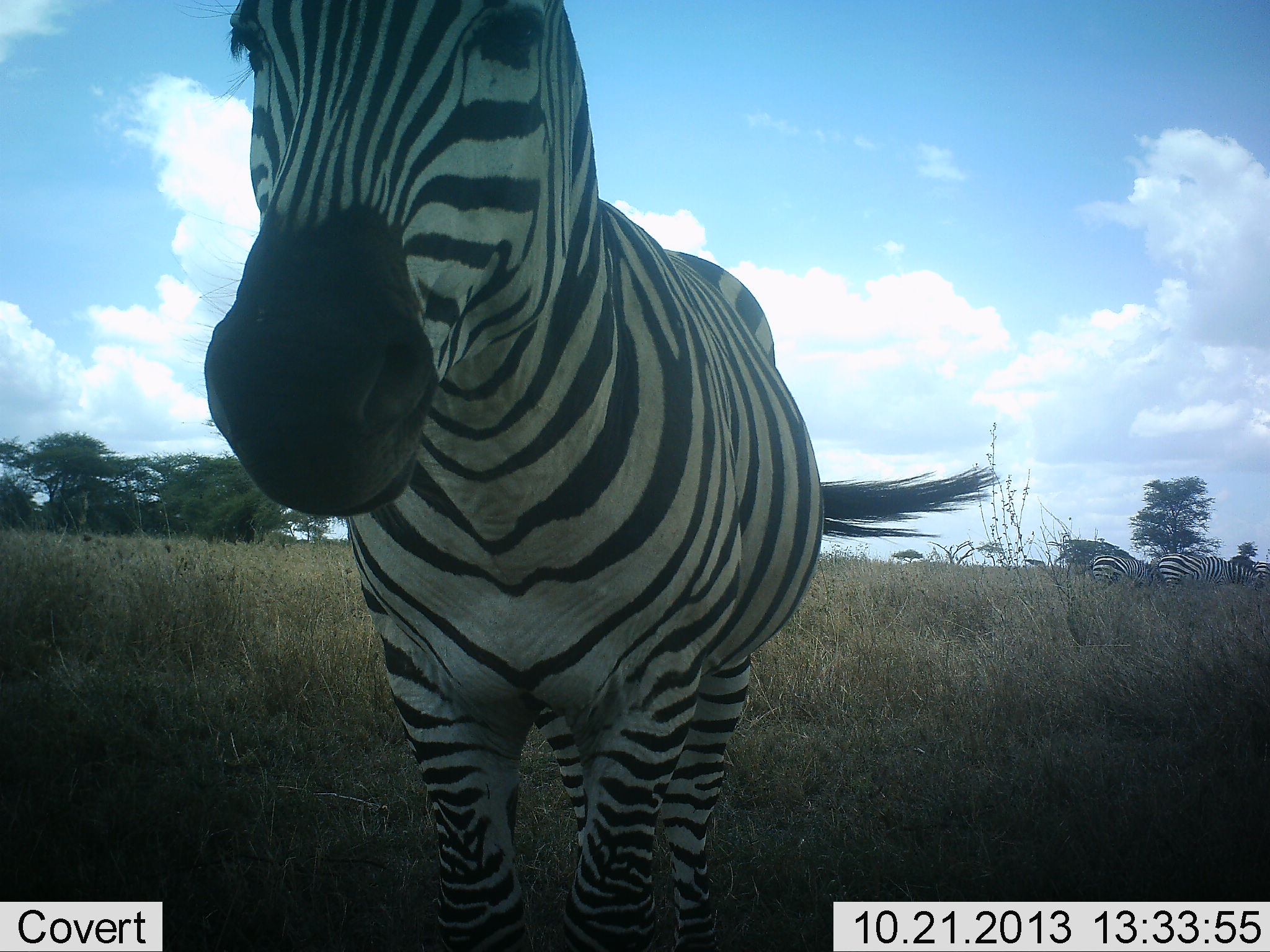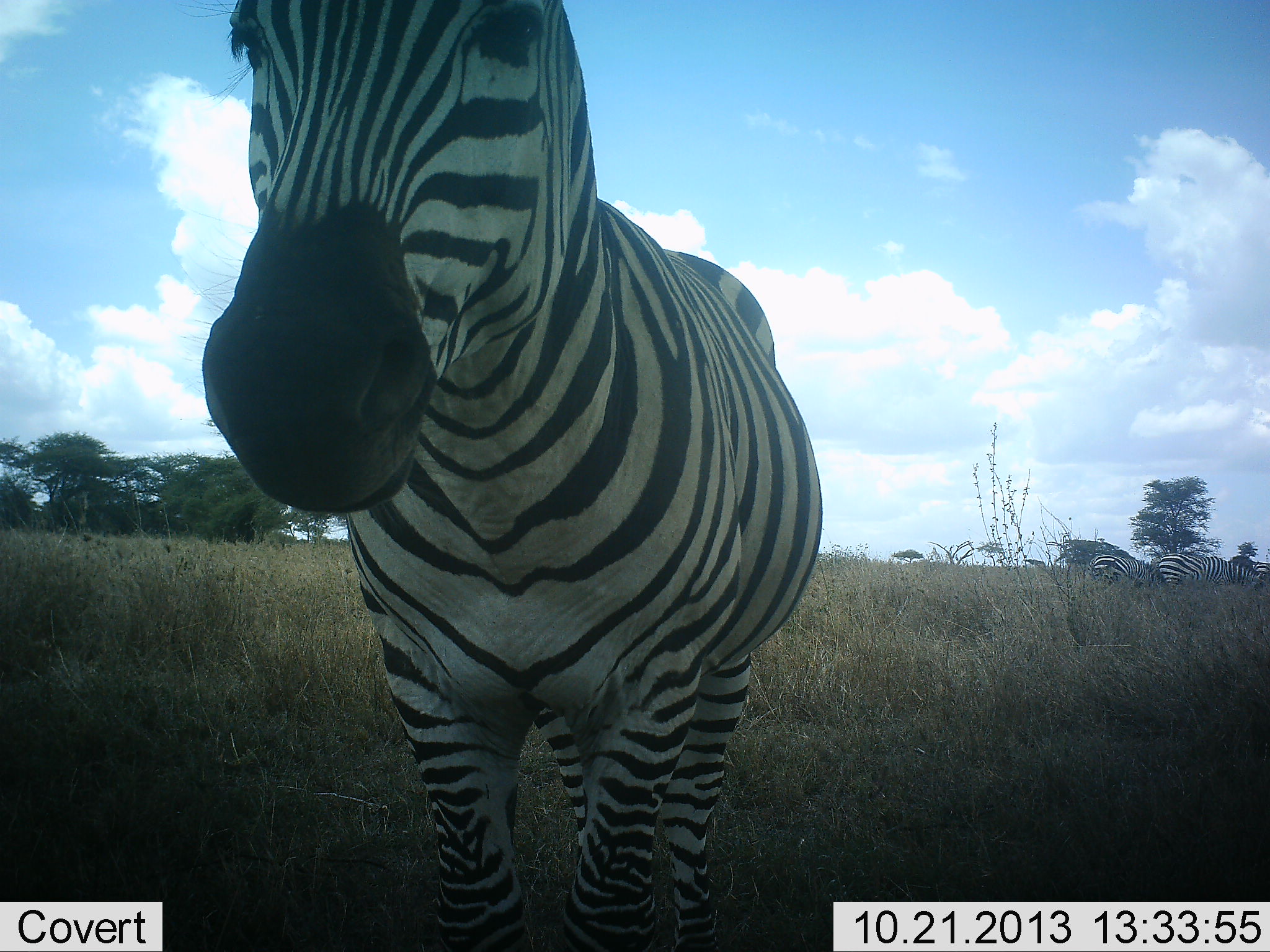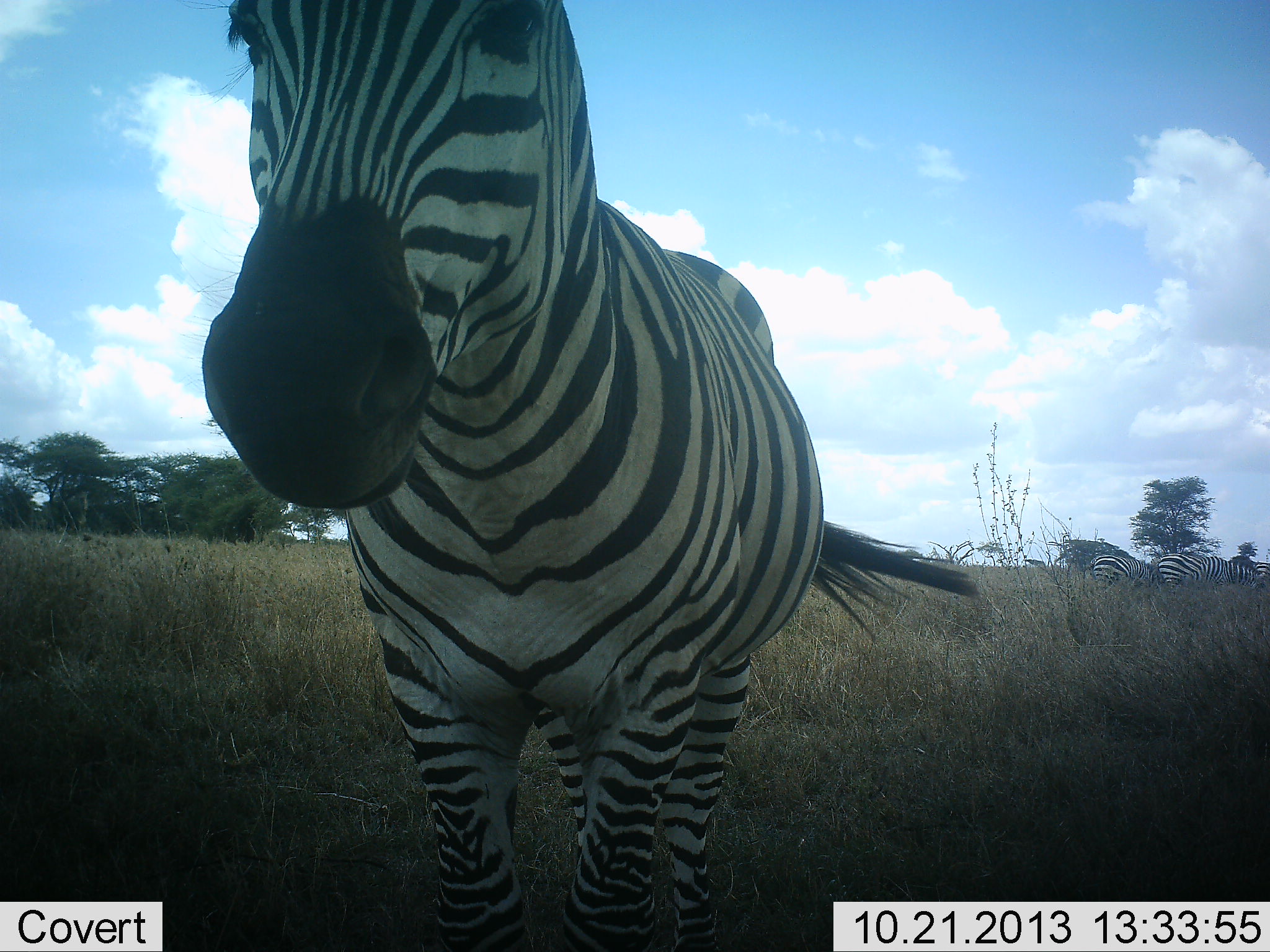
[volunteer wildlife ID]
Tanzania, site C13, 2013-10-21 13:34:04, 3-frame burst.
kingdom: Animalia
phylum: Chordata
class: Mammalia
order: Perissodactyla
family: Equidae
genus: Equus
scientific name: Equus quagga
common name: plains zebra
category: zebra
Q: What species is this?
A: Zebra (plains zebra) (Equus quagga).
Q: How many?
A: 3.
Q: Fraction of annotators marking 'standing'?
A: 85%.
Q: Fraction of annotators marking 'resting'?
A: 3%.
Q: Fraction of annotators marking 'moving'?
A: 6%.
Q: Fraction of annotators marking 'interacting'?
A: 9%.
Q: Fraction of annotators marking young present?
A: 0%.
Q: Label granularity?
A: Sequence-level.